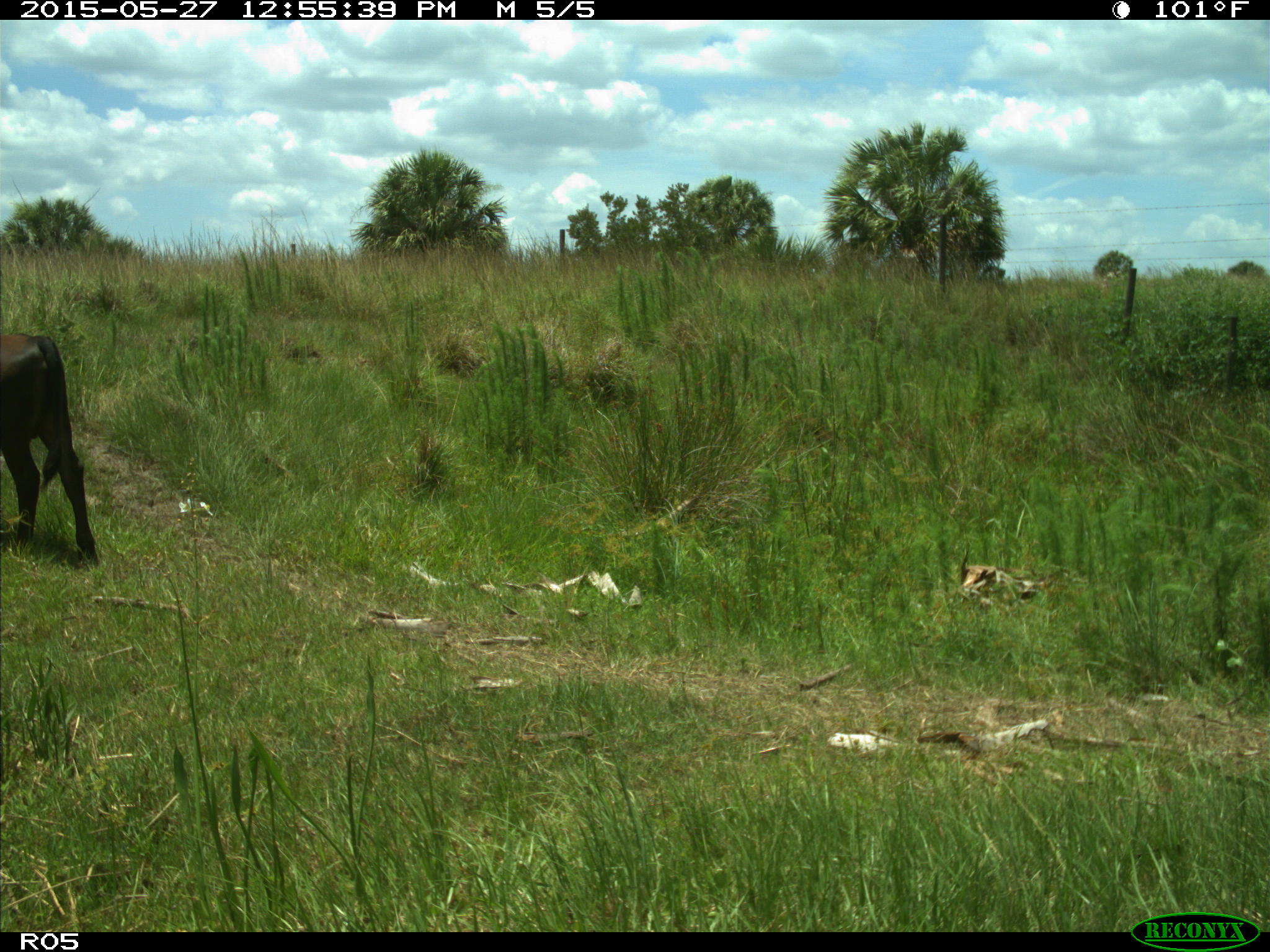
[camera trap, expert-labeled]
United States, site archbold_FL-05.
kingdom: Animalia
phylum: Chordata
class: Mammalia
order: Artiodactyla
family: Bovidae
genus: Bos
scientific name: Bos taurus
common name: domestic cow